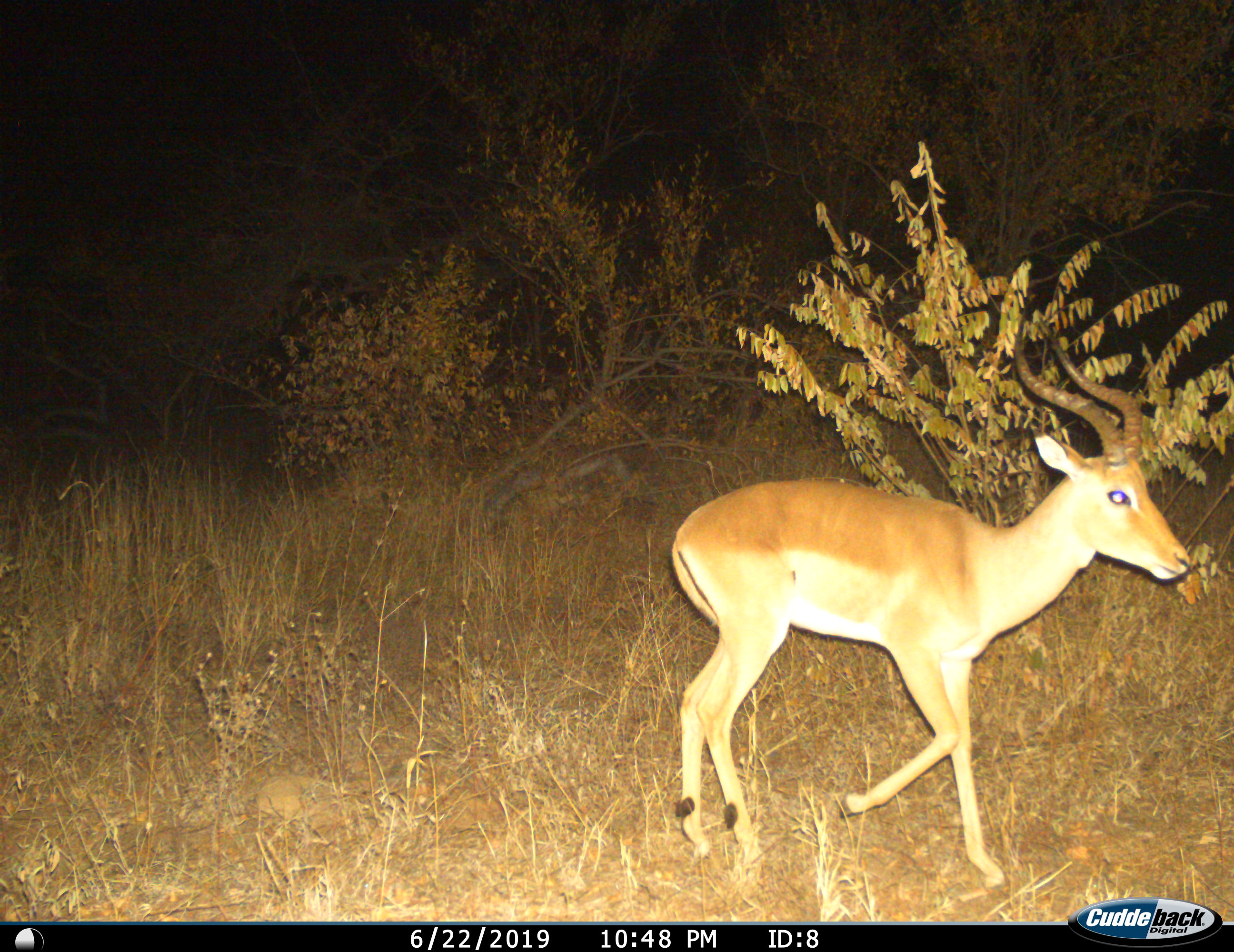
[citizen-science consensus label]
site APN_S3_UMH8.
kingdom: Animalia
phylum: Chordata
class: Mammalia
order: Artiodactyla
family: Bovidae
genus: Aepyceros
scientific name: Aepyceros melampus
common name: impala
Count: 1.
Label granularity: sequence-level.